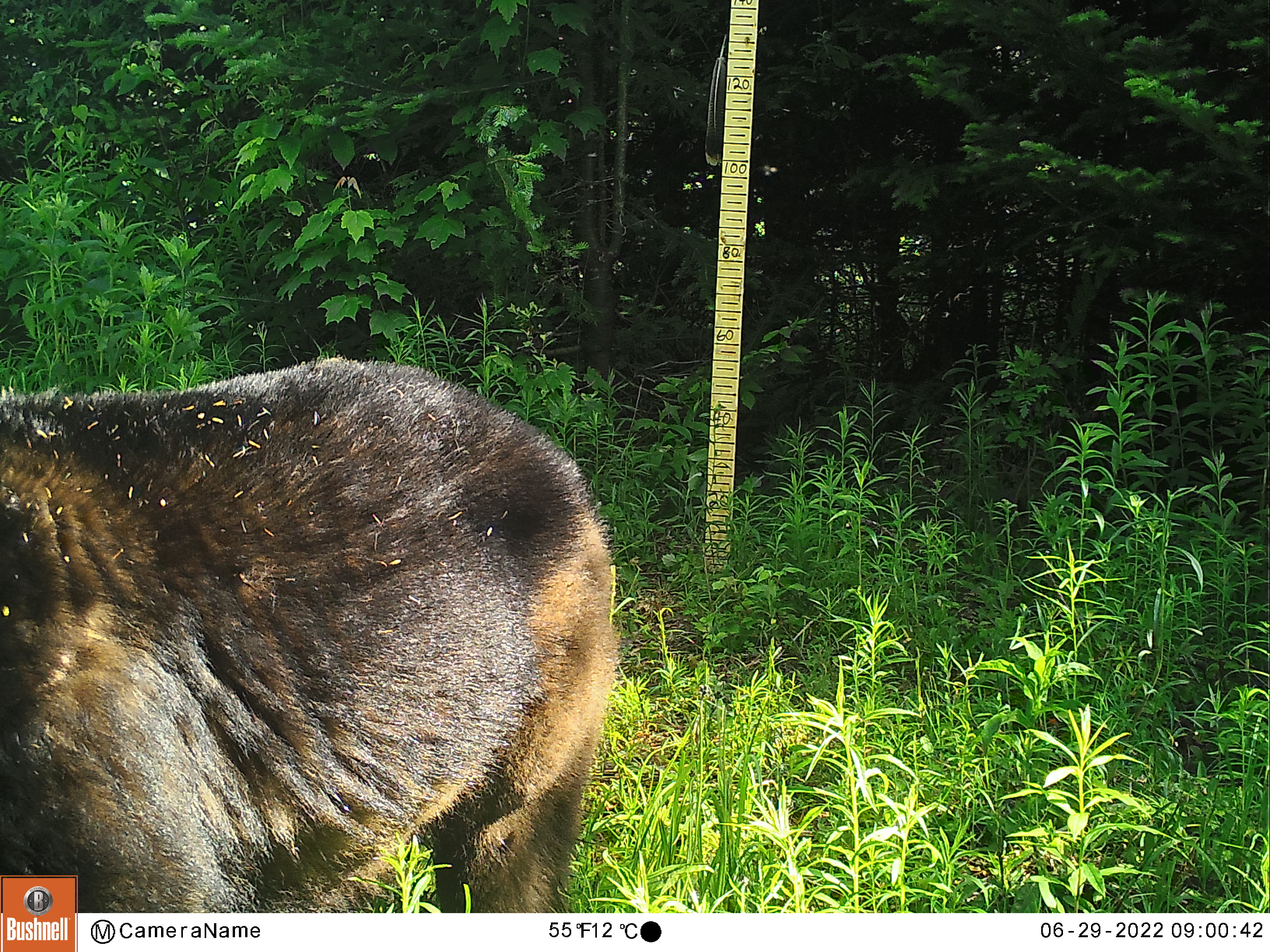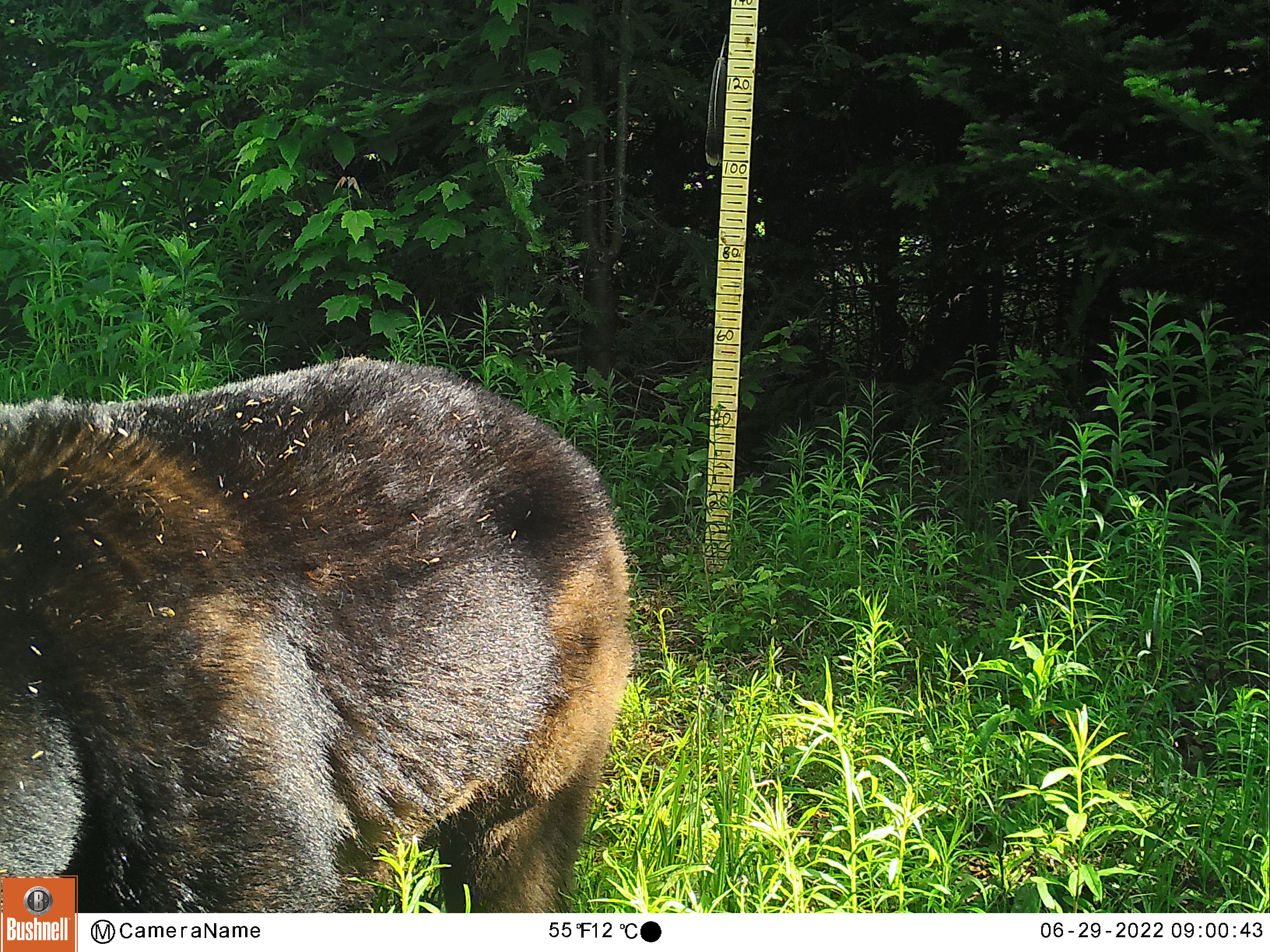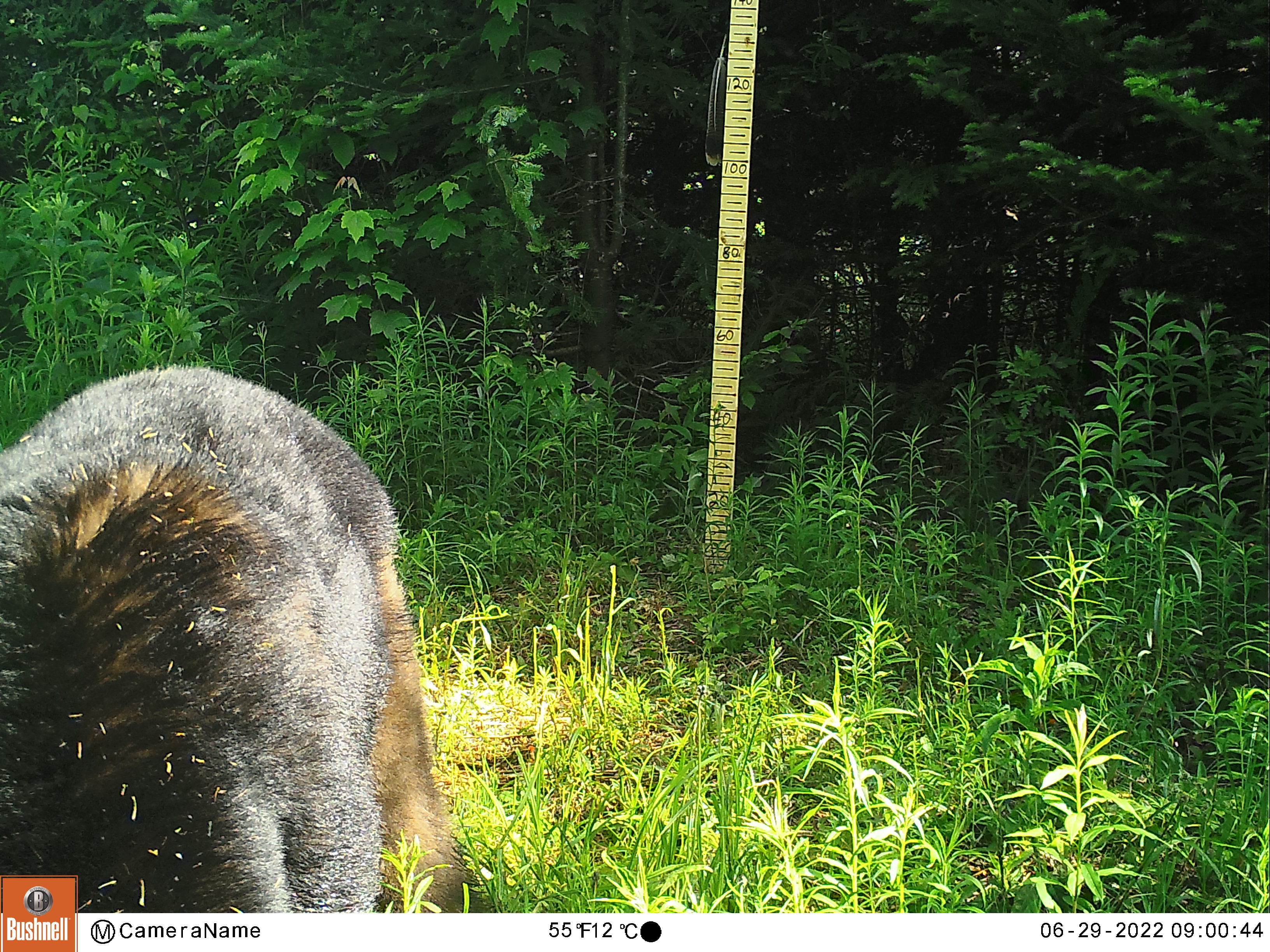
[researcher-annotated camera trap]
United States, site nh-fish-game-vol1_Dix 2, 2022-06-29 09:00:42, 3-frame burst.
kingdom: Animalia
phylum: Chordata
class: Mammalia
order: Carnivora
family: Ursidae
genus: Ursus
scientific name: Ursus americanus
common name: black bear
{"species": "black bear (Ursus americanus)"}